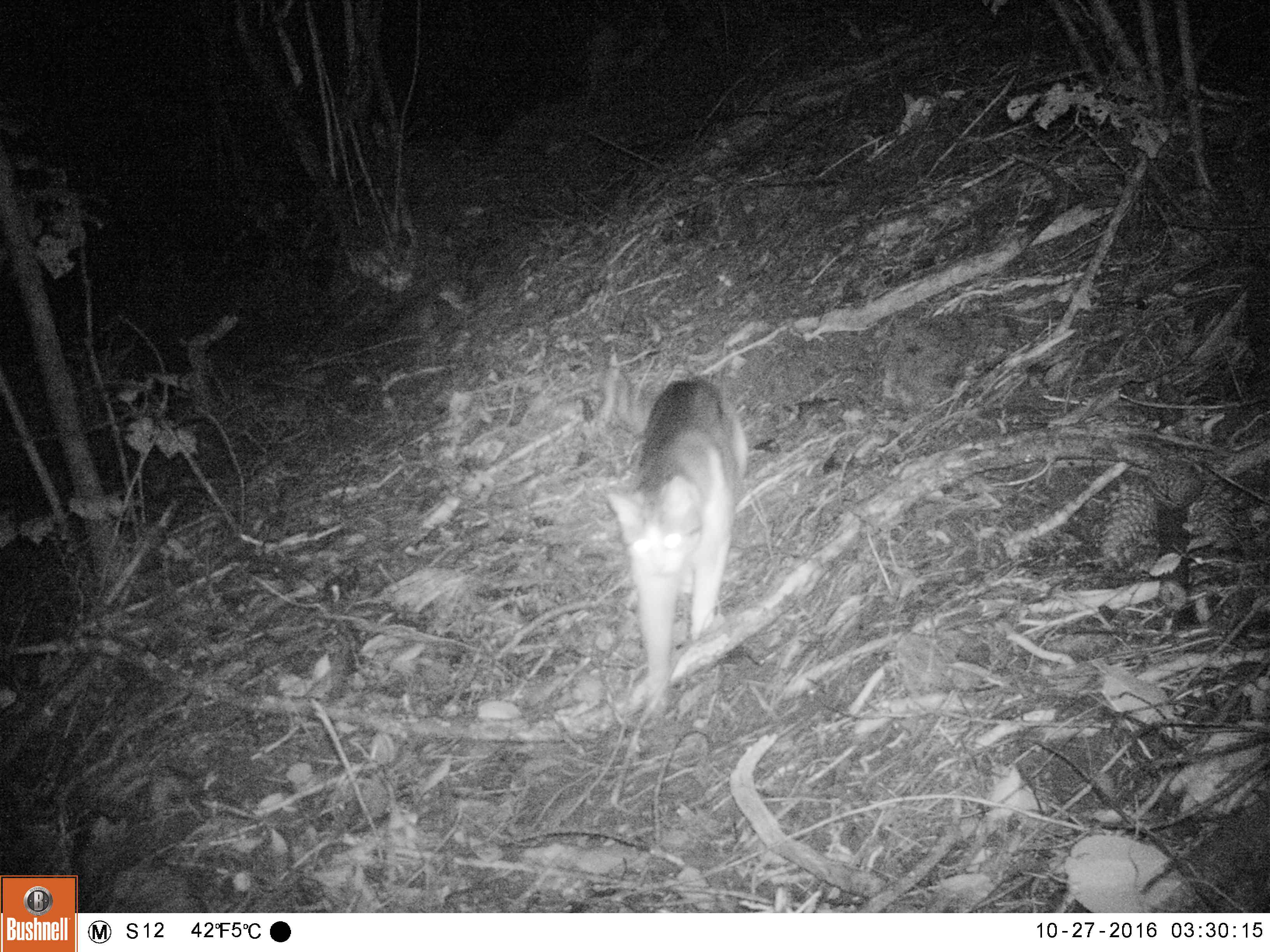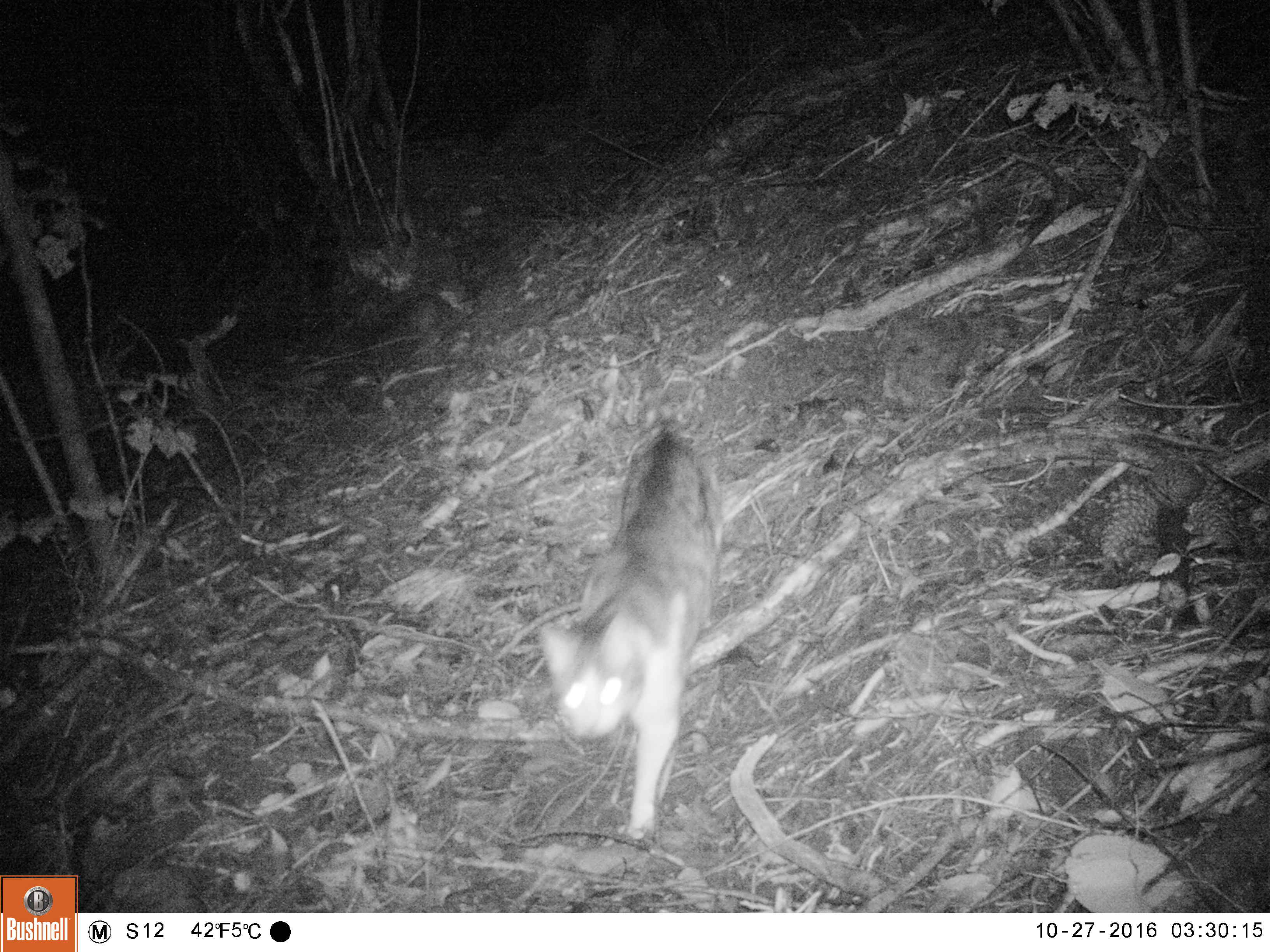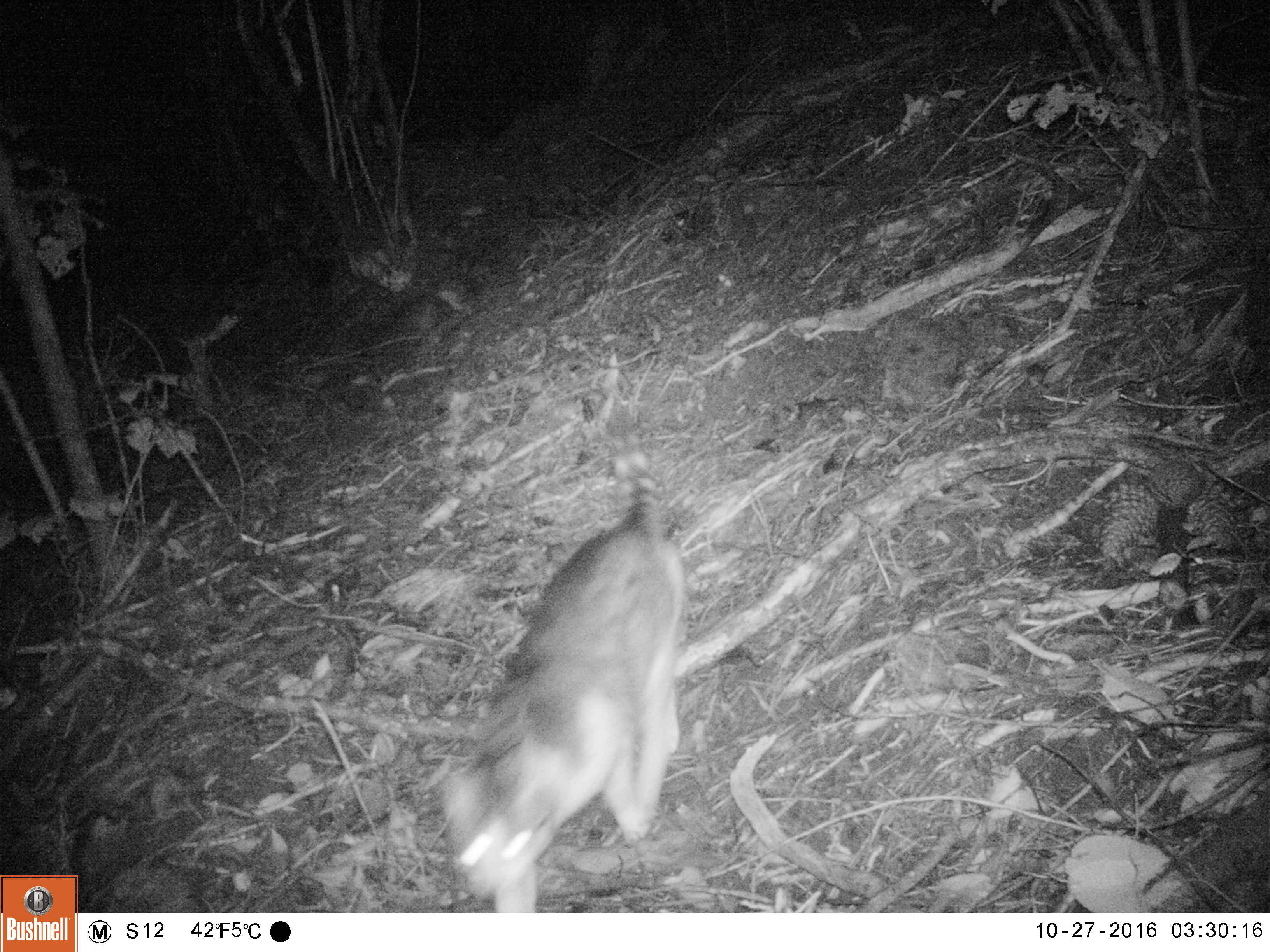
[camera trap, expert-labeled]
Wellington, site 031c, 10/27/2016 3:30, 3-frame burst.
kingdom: Animalia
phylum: Chordata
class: Mammalia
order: Carnivora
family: Felidae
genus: Felis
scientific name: Felis catus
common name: cat